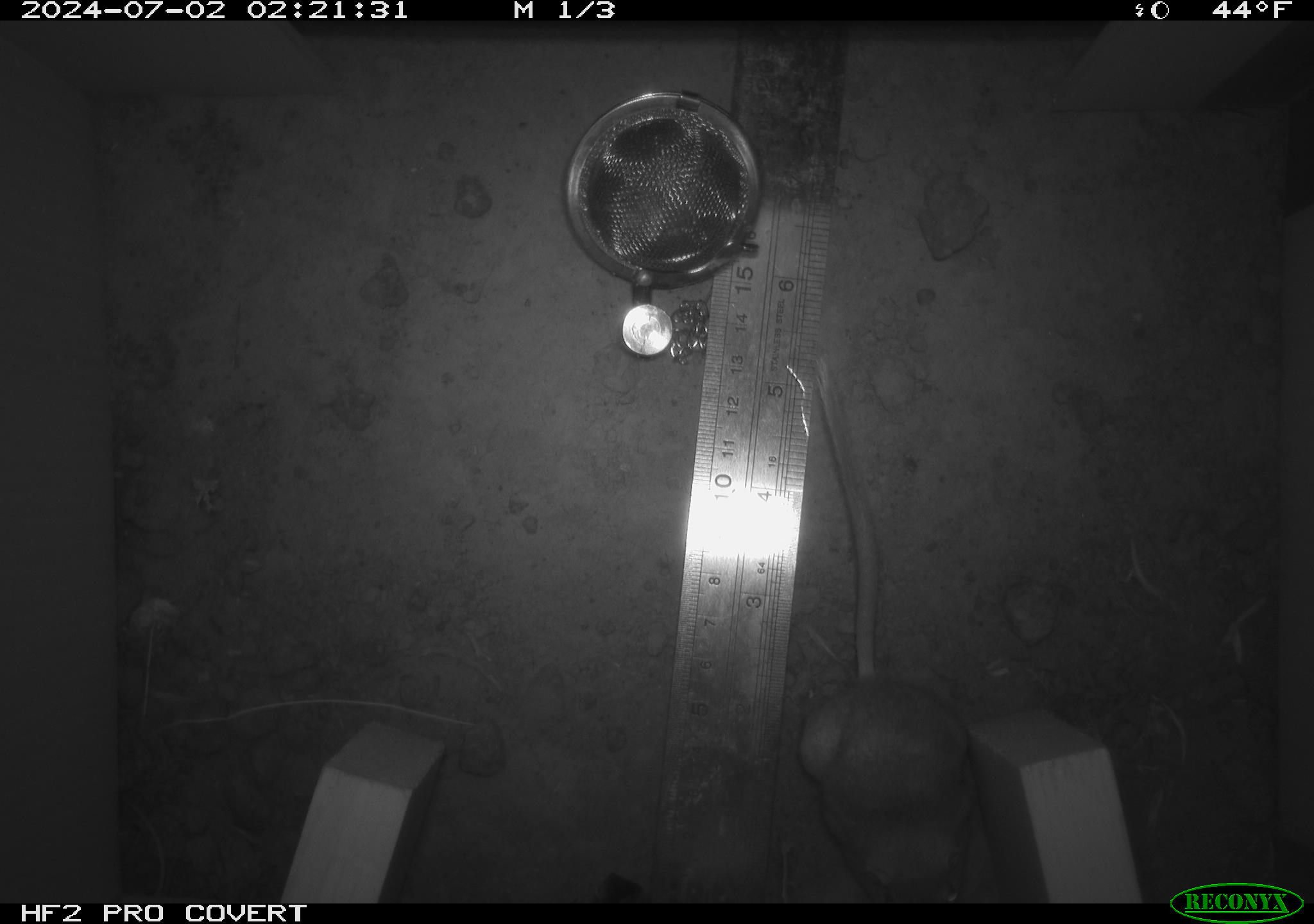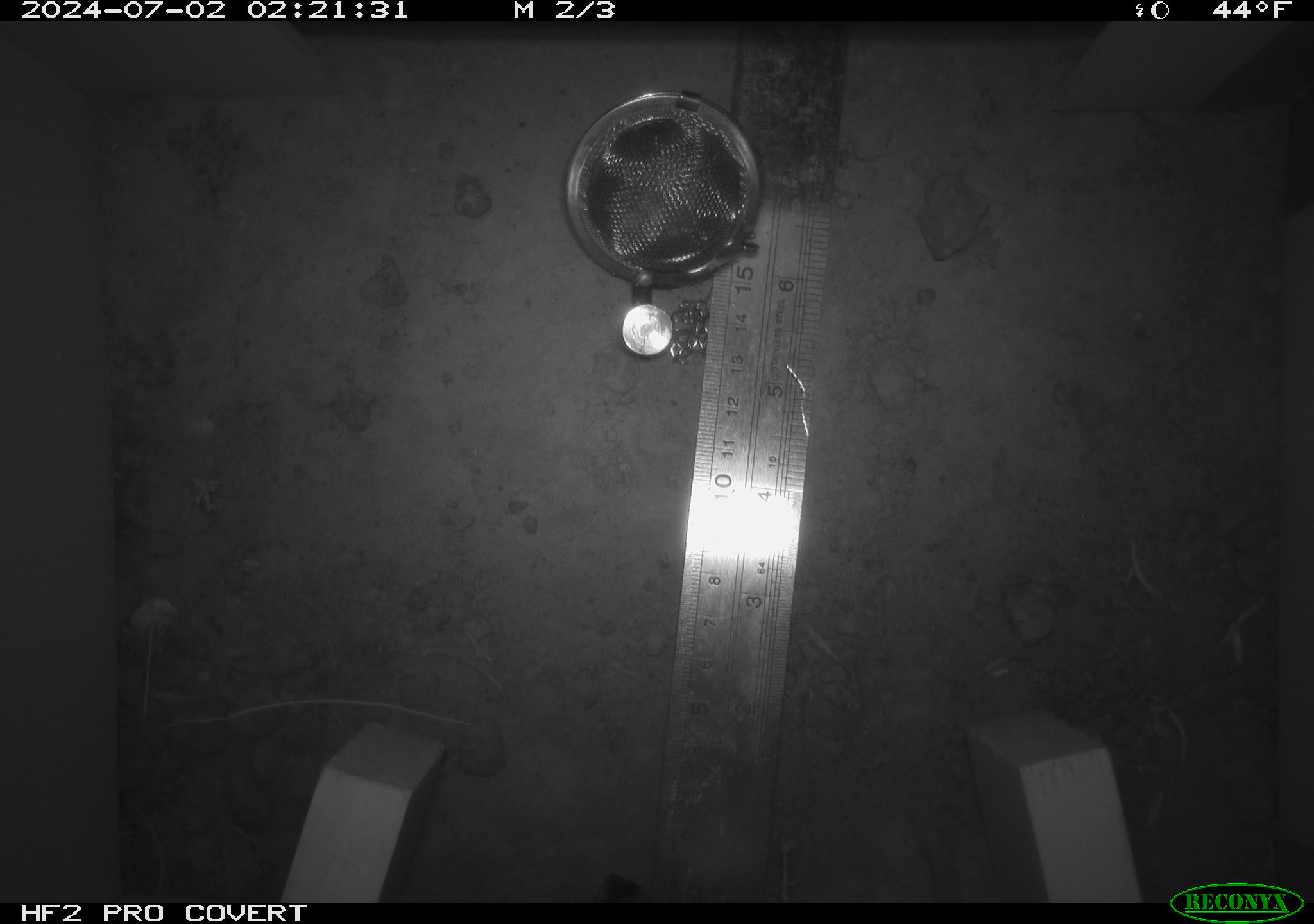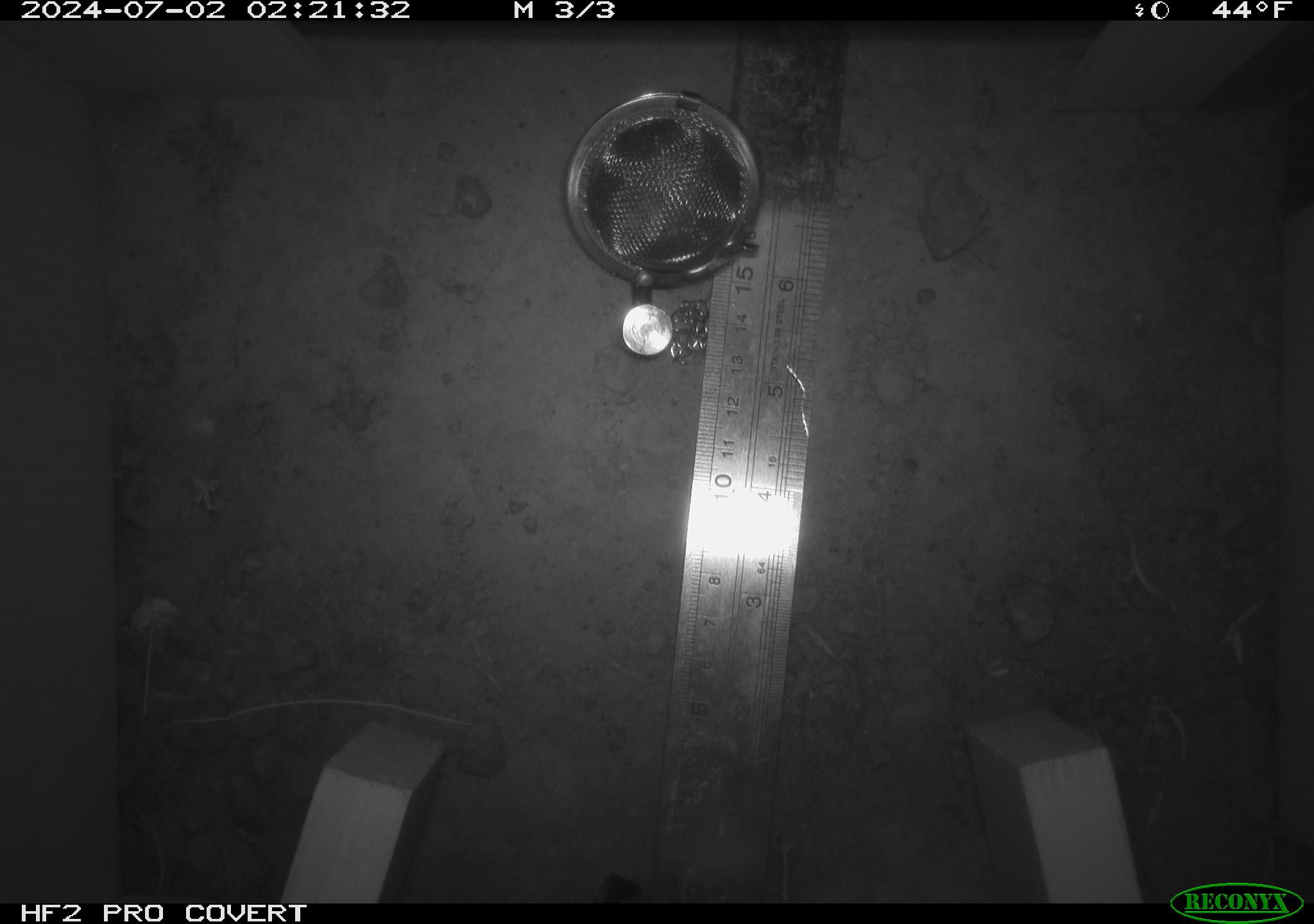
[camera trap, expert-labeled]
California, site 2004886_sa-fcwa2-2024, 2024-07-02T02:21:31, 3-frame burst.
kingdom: Animalia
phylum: Chordata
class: Mammalia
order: Rodentia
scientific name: Rodentia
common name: mouse species